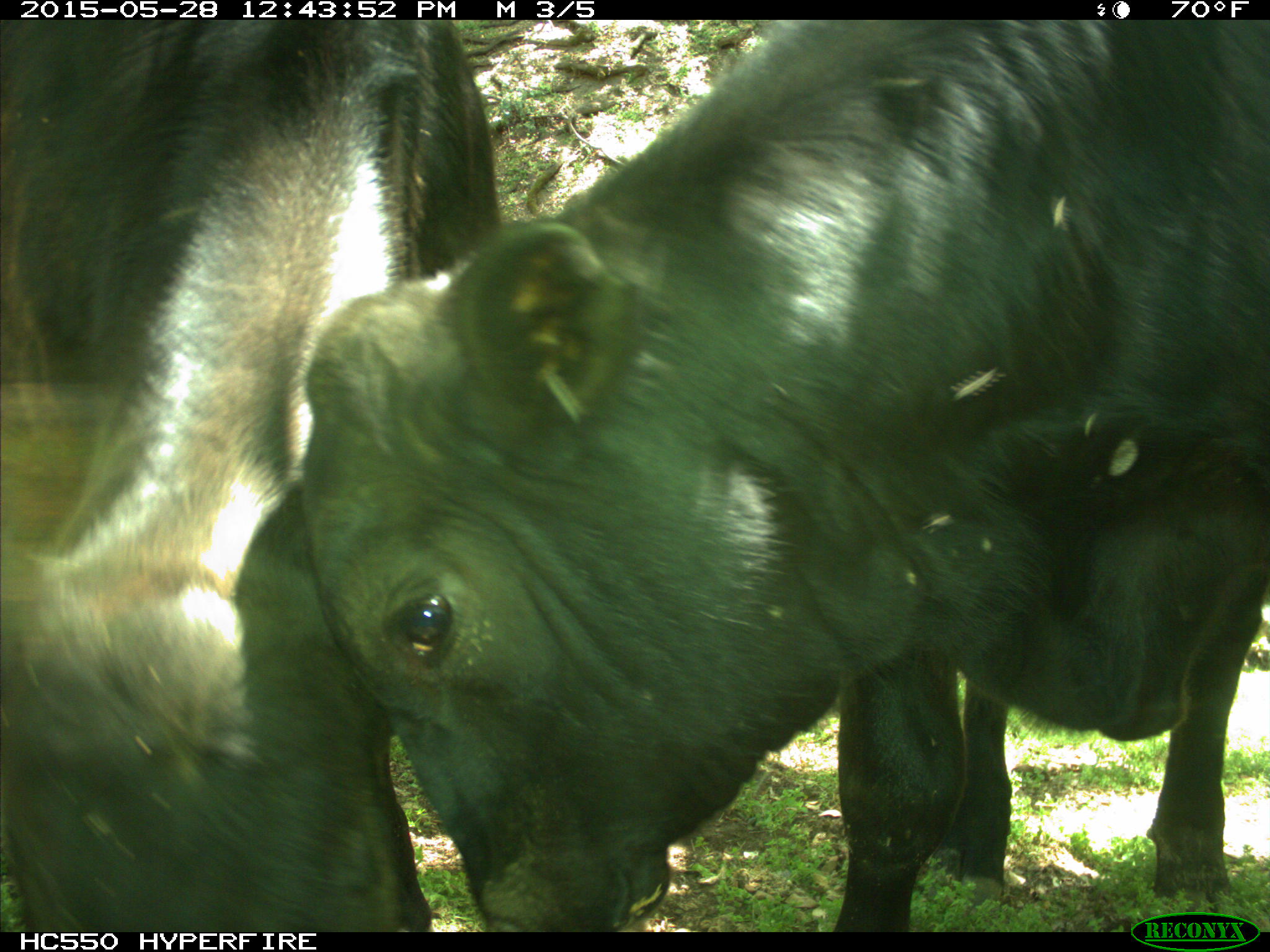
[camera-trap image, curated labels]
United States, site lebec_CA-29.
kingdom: Animalia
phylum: Chordata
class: Mammalia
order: Artiodactyla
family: Bovidae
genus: Bos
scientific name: Bos taurus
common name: domestic cow